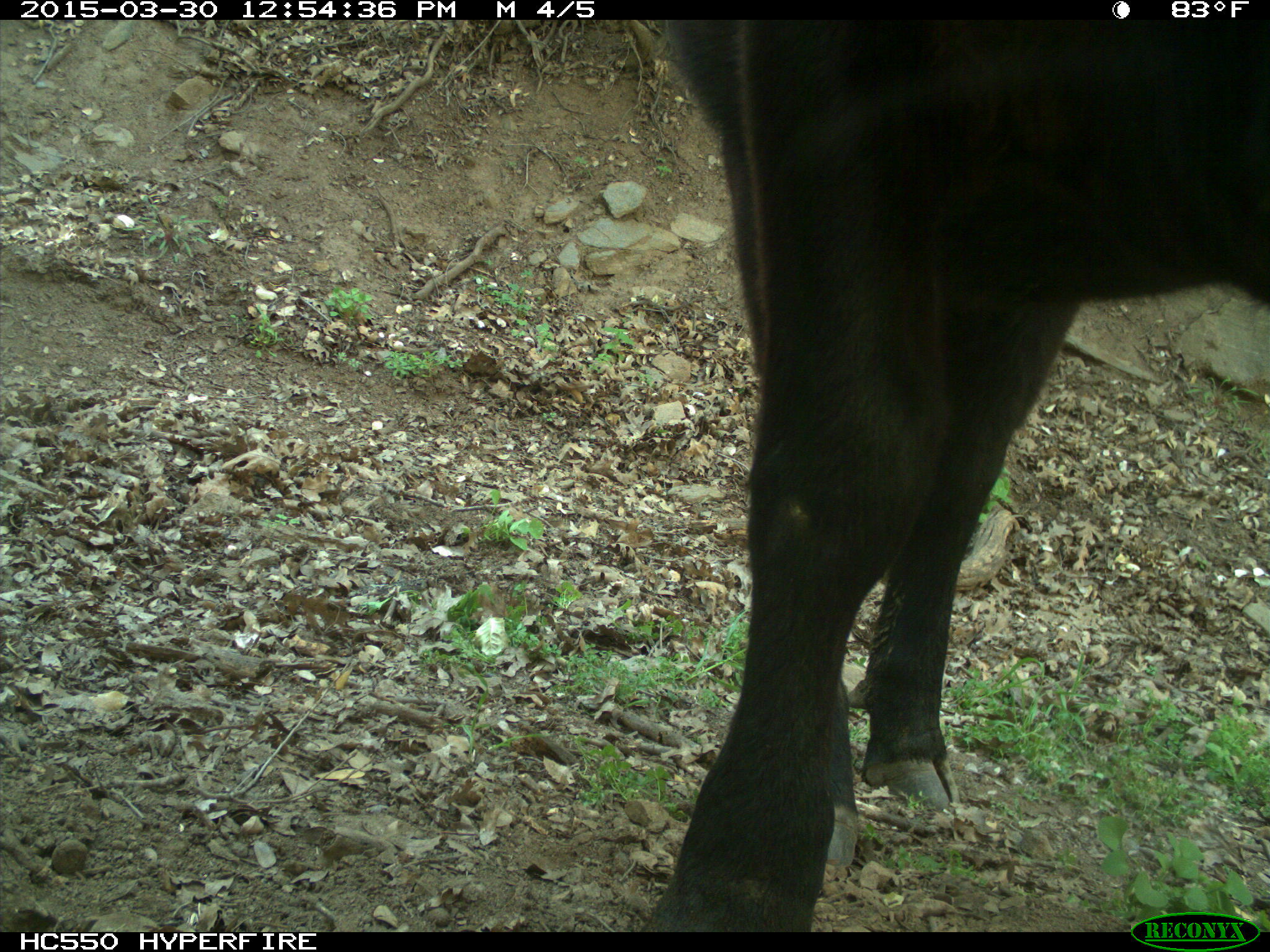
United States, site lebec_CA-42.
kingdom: Animalia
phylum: Chordata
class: Mammalia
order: Artiodactyla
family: Bovidae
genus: Bos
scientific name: Bos taurus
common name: domestic cow